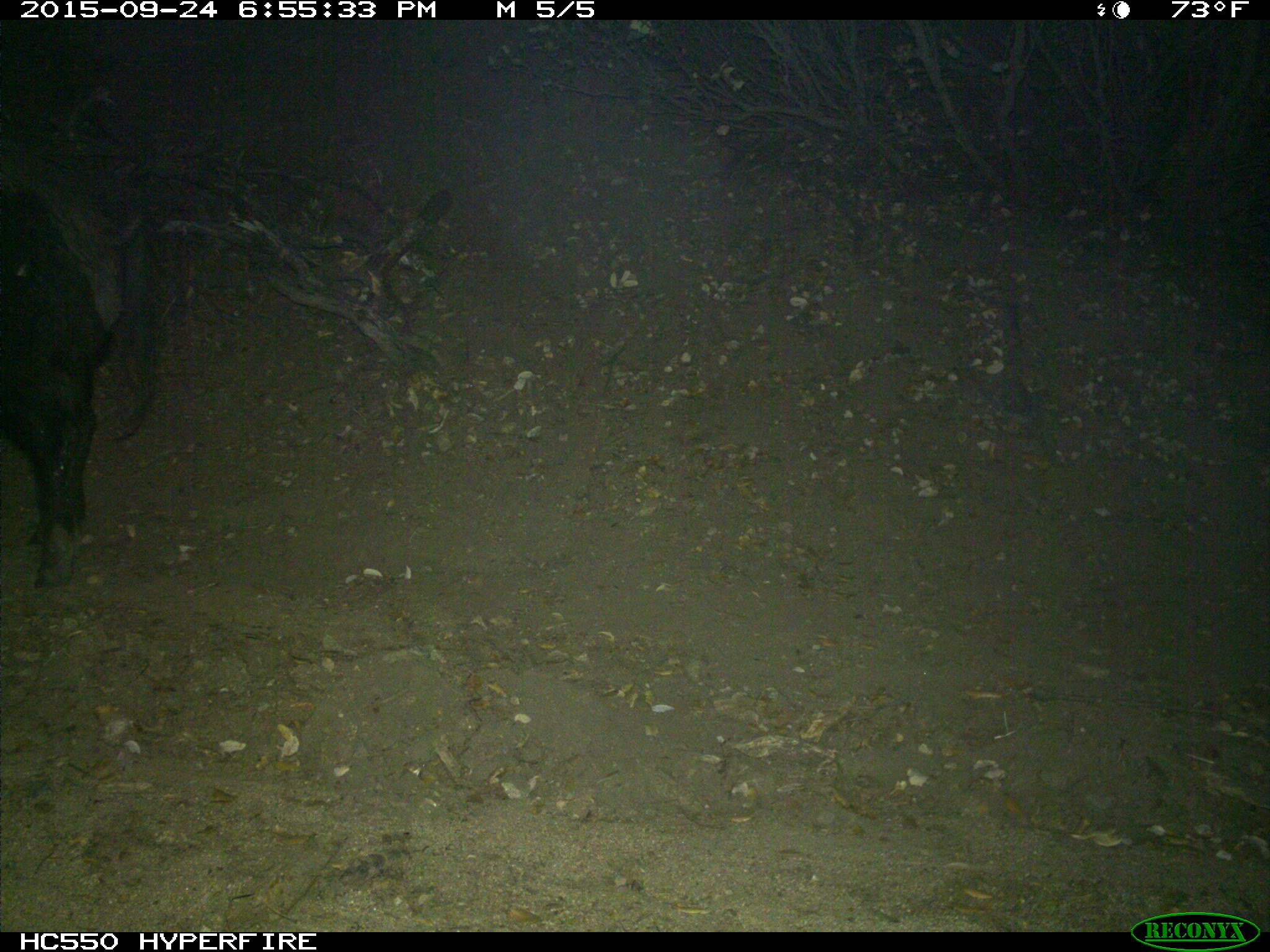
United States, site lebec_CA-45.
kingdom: Animalia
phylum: Chordata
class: Mammalia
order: Artiodactyla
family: Suidae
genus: Sus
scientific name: Sus scrofa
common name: wild boar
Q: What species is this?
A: Sus scrofa (wild boar).